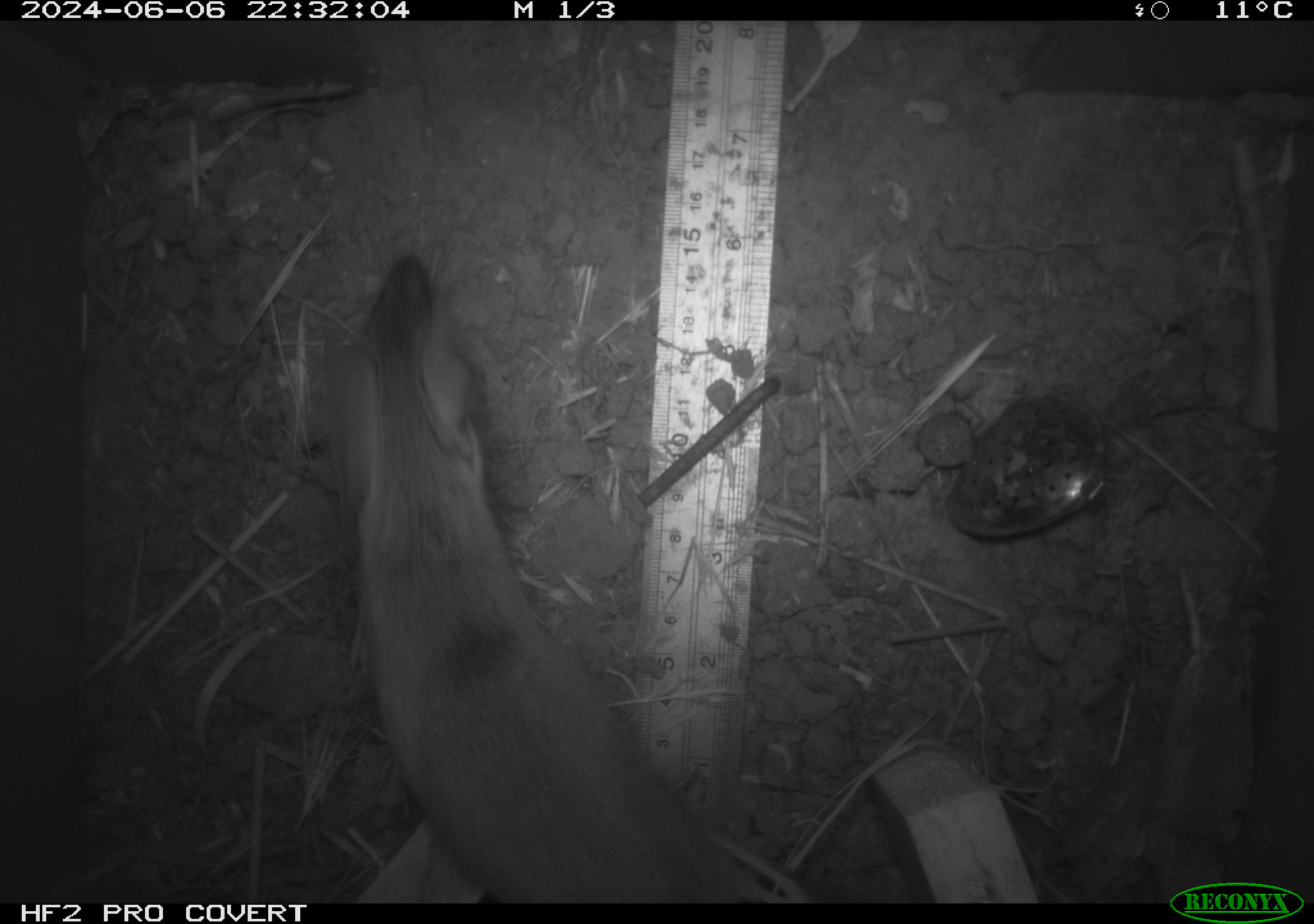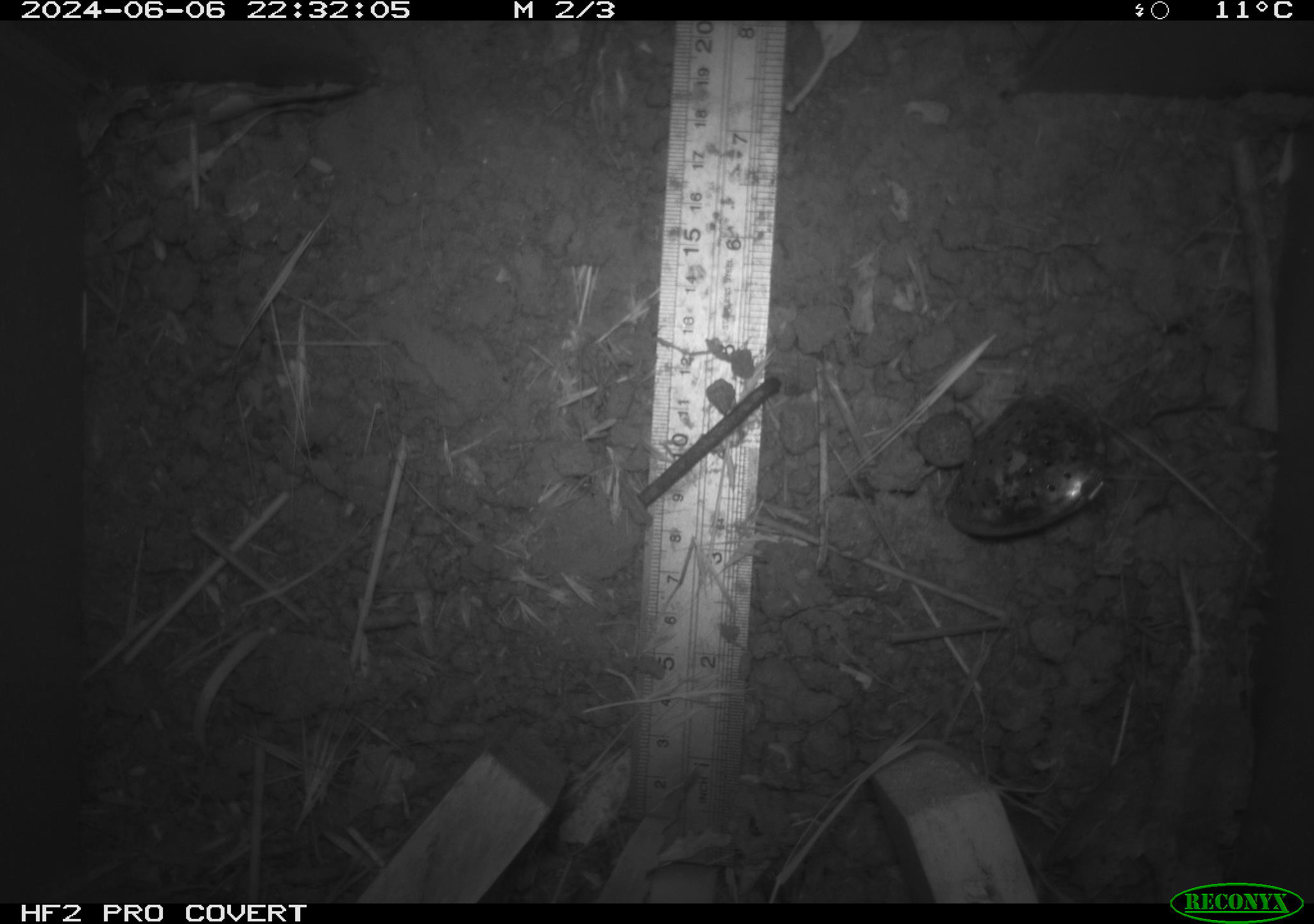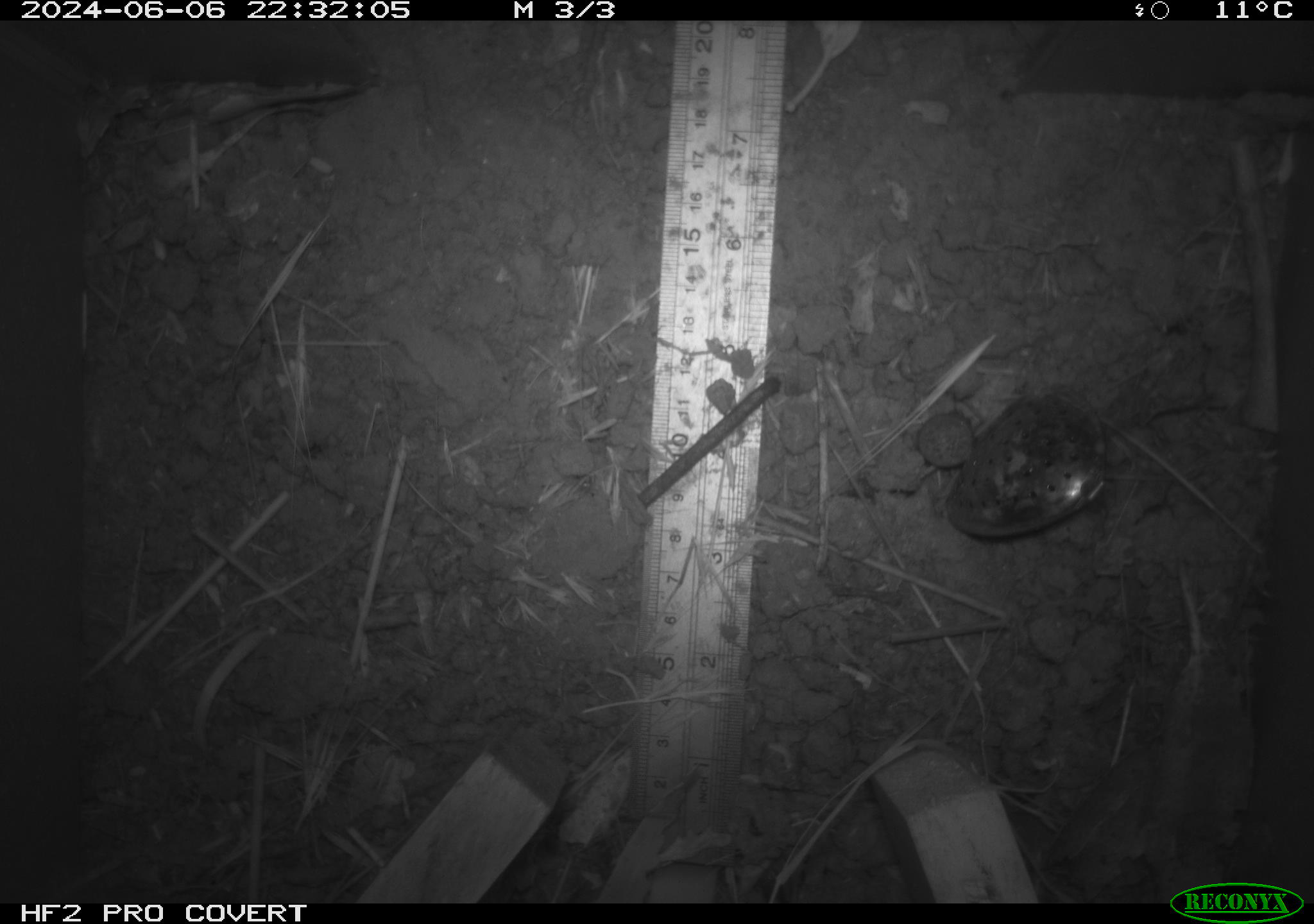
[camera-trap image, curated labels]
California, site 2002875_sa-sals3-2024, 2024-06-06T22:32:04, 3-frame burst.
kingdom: Animalia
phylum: Chordata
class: Mammalia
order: Rodentia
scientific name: Rodentia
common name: mouse species